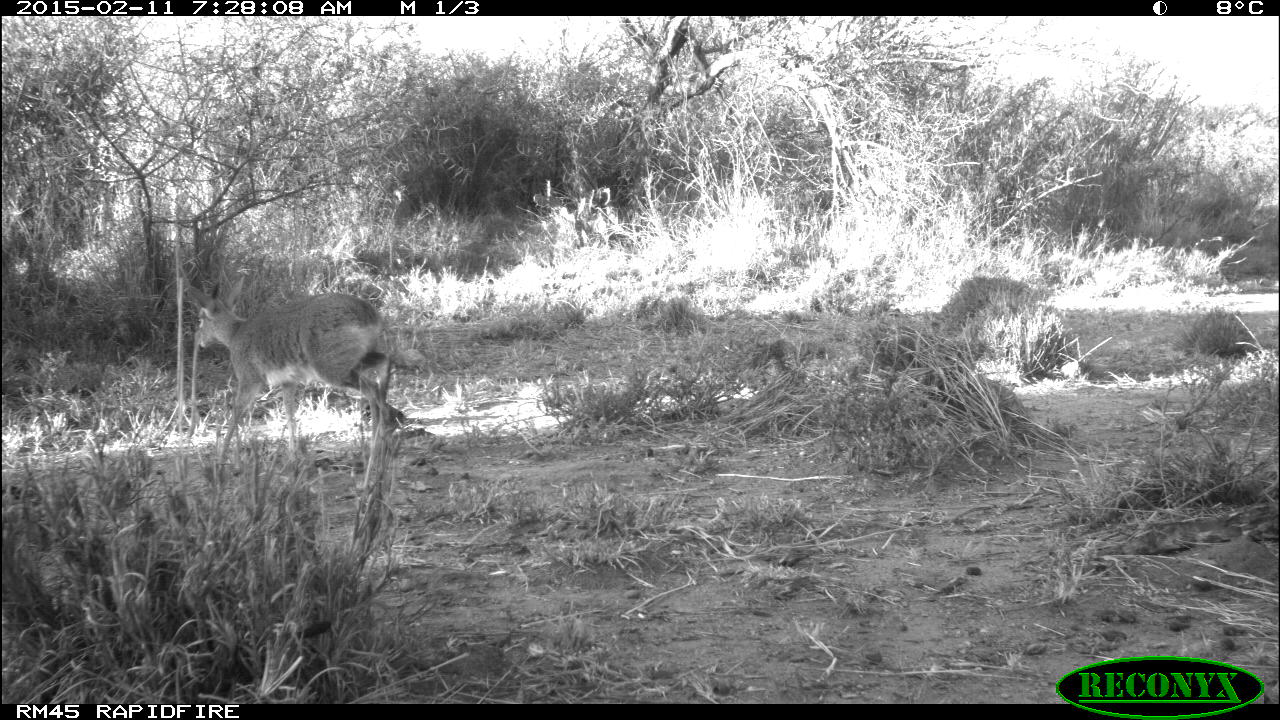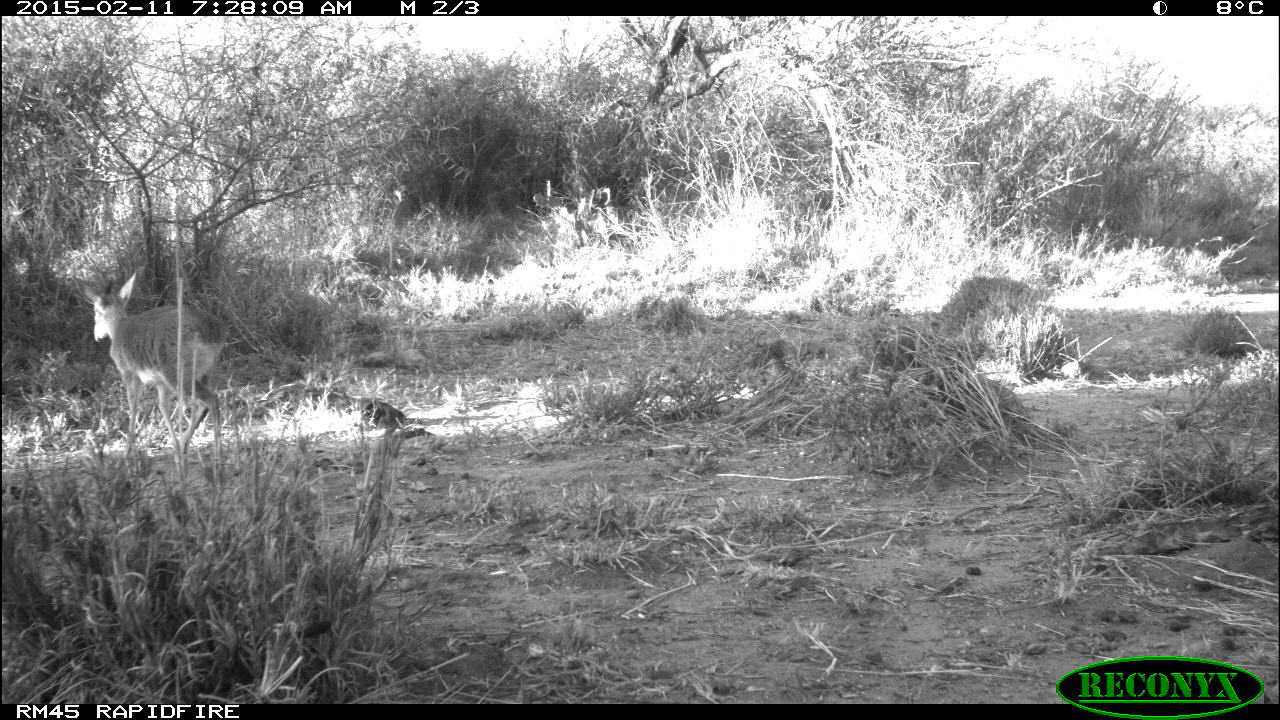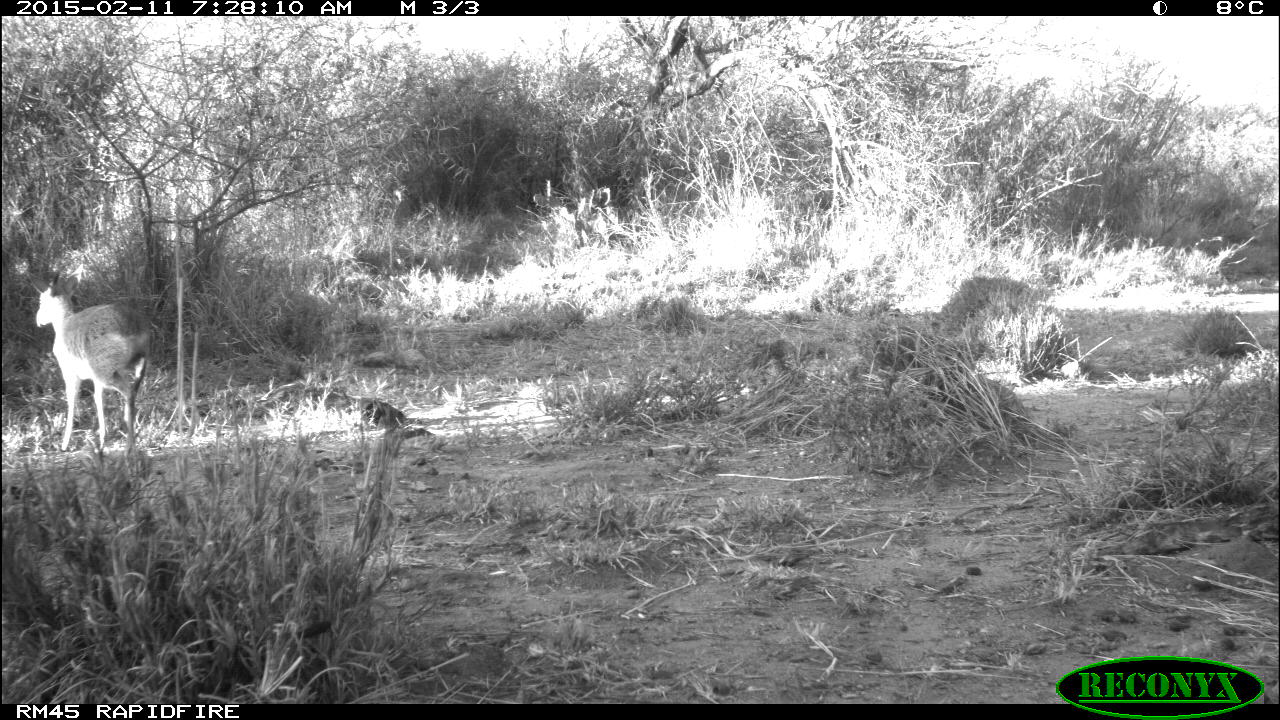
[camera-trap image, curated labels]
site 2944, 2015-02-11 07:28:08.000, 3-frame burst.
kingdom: Animalia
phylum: Chordata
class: Mammalia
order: Artiodactyla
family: Bovidae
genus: Madoqua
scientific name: Madoqua guentheri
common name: günther's dik-dik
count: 1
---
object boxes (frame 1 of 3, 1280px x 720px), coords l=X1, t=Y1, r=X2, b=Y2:
madoqua guentheri: l=184, t=276, r=401, b=481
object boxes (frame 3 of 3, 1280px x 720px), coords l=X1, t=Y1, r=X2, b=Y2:
madoqua guentheri: l=26, t=268, r=152, b=462